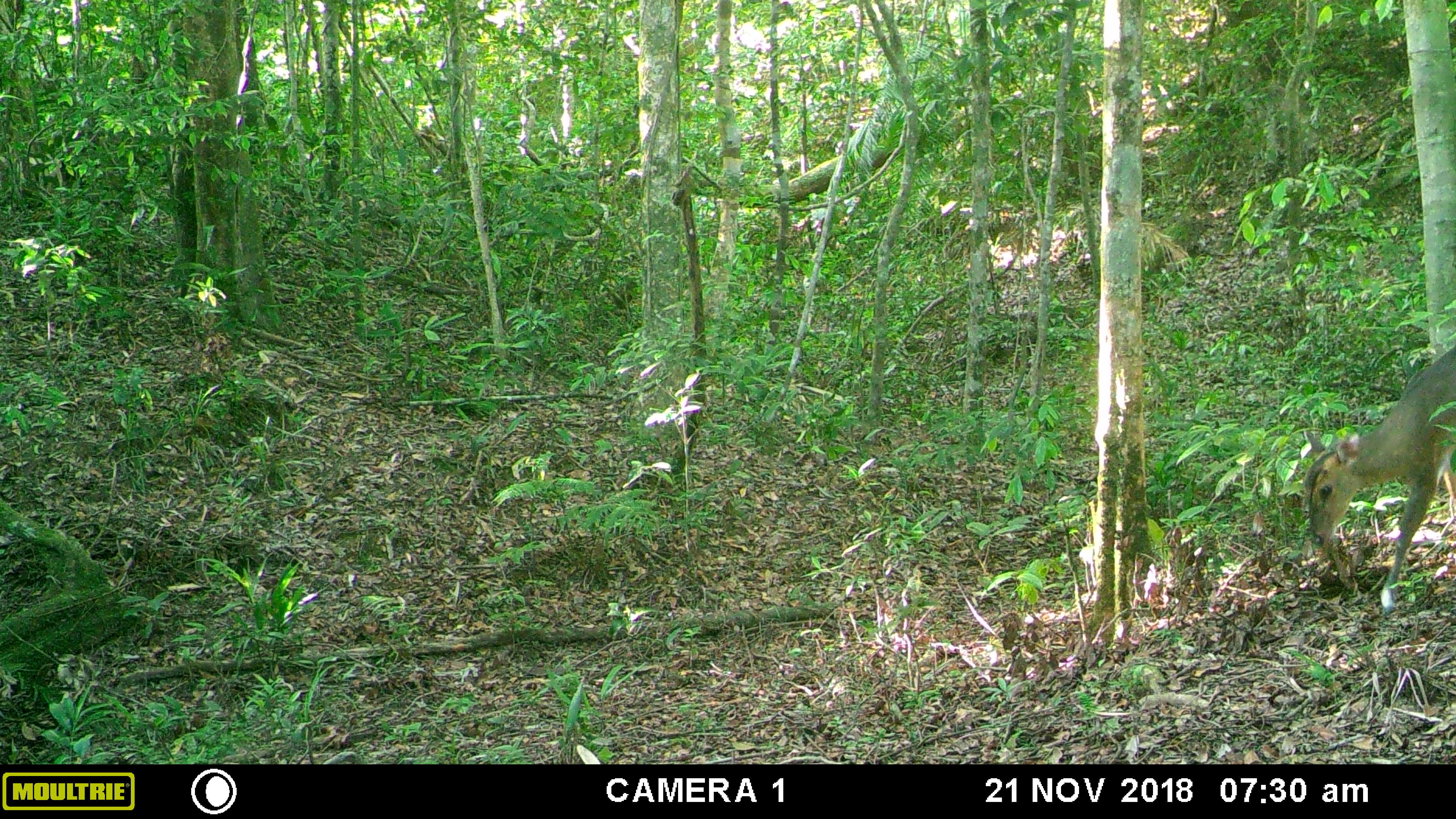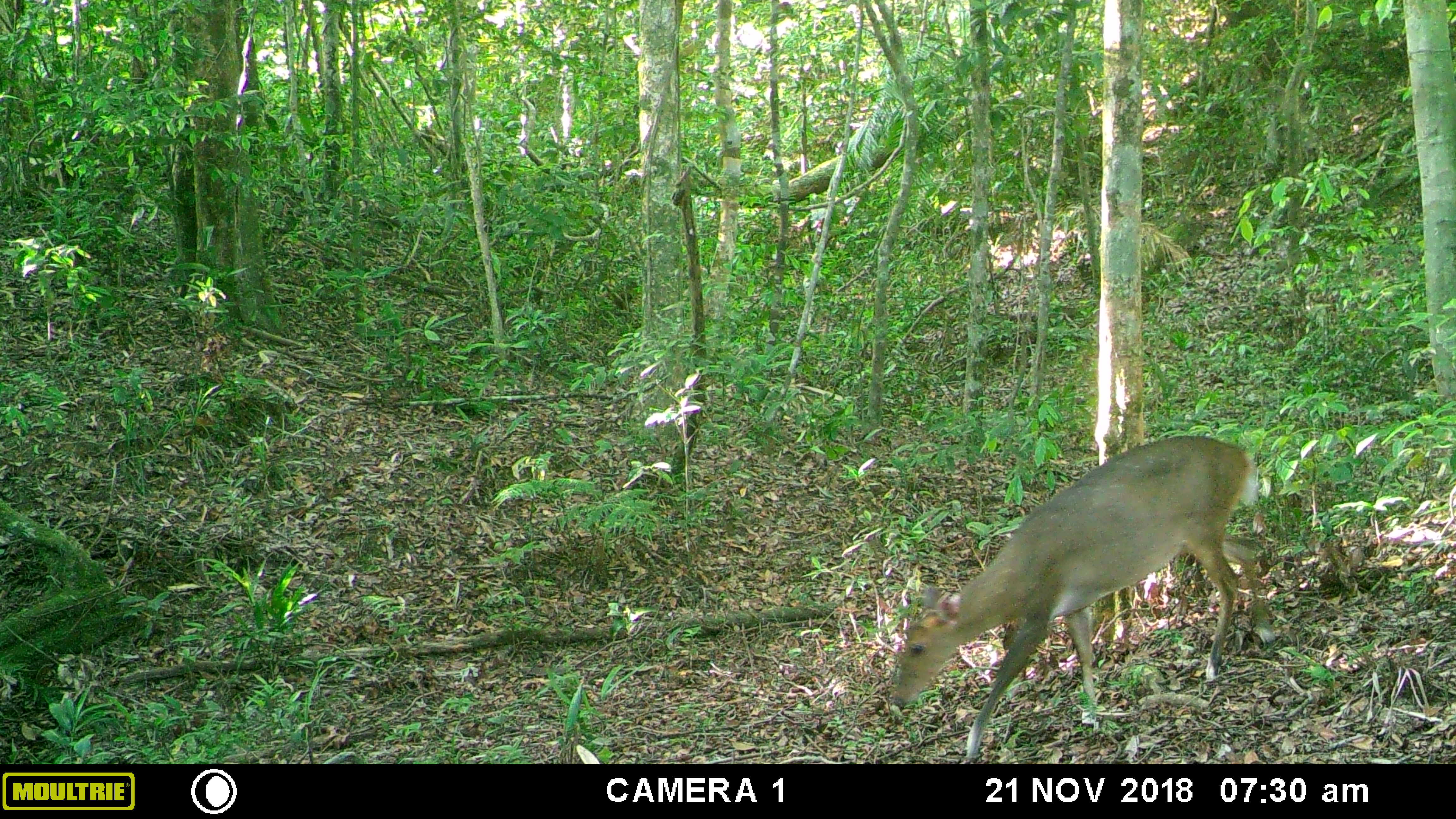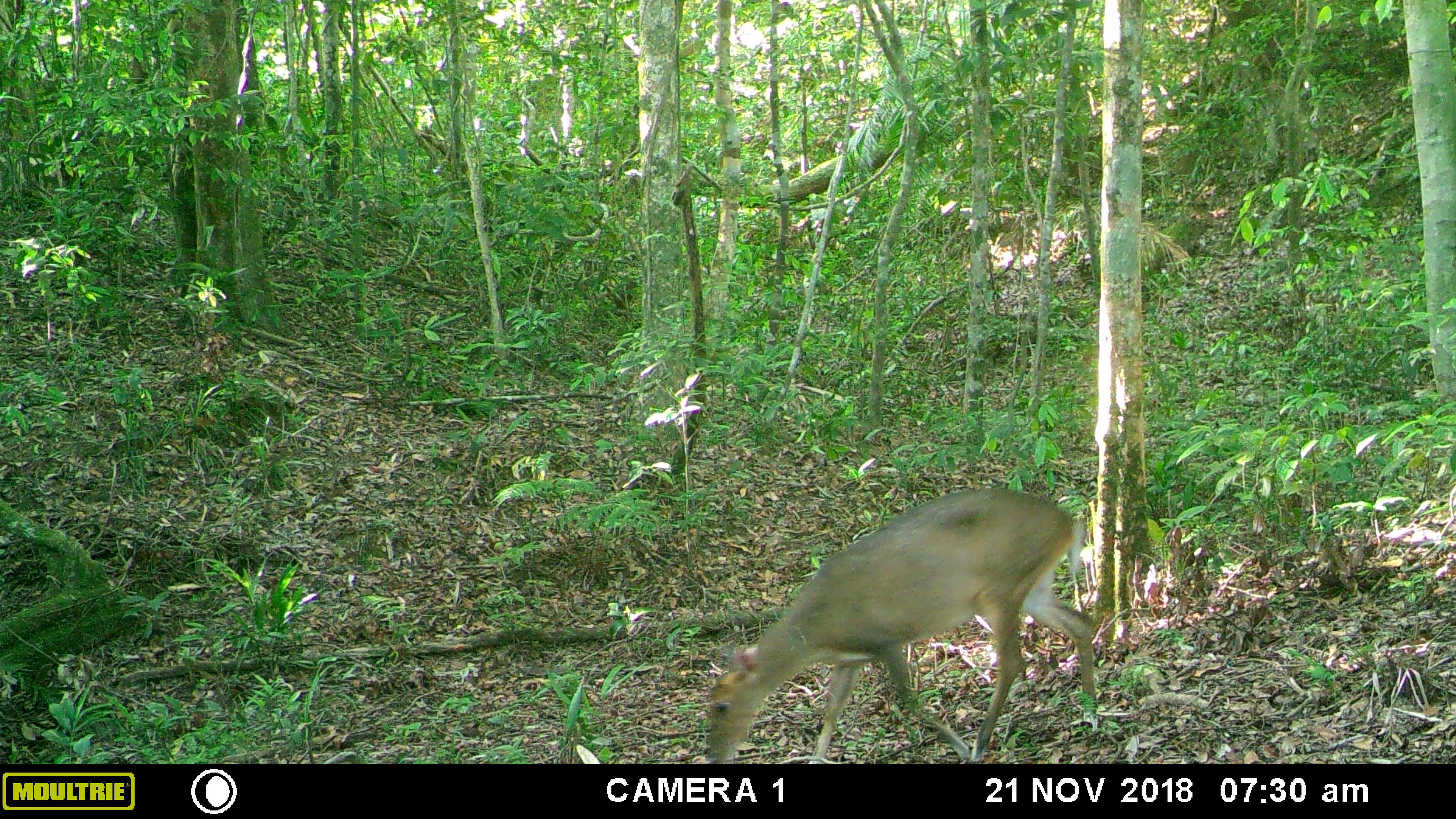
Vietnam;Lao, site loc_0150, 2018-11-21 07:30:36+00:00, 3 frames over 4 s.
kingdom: Animalia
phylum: Chordata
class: Mammalia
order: Artiodactyla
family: Cervidae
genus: Muntiacus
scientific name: Muntiacus vuquangensis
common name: large-antlered muntjac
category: large antlered muntjac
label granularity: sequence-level